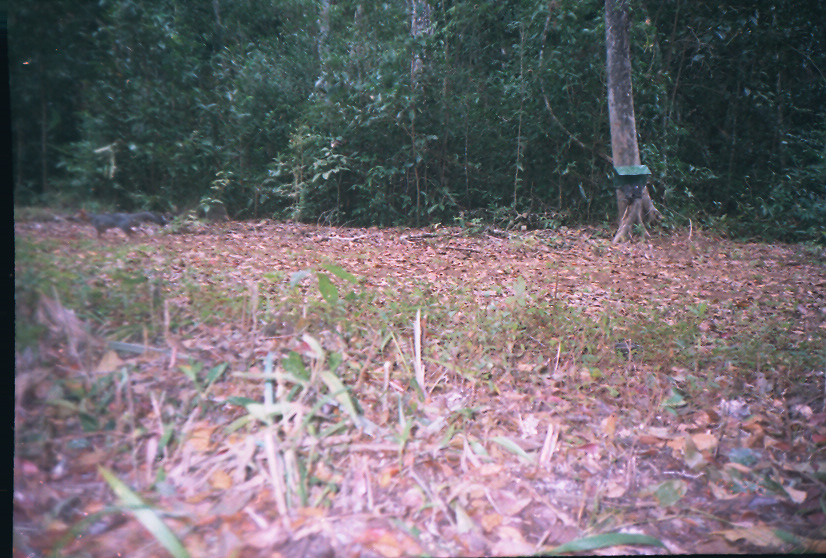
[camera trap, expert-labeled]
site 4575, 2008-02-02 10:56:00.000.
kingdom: Animalia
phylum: Chordata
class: Mammalia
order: Carnivora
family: Canidae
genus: Urocyon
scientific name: Urocyon cinereoargenteus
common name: gray fox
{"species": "Urocyon cinereoargenteus (gray fox)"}